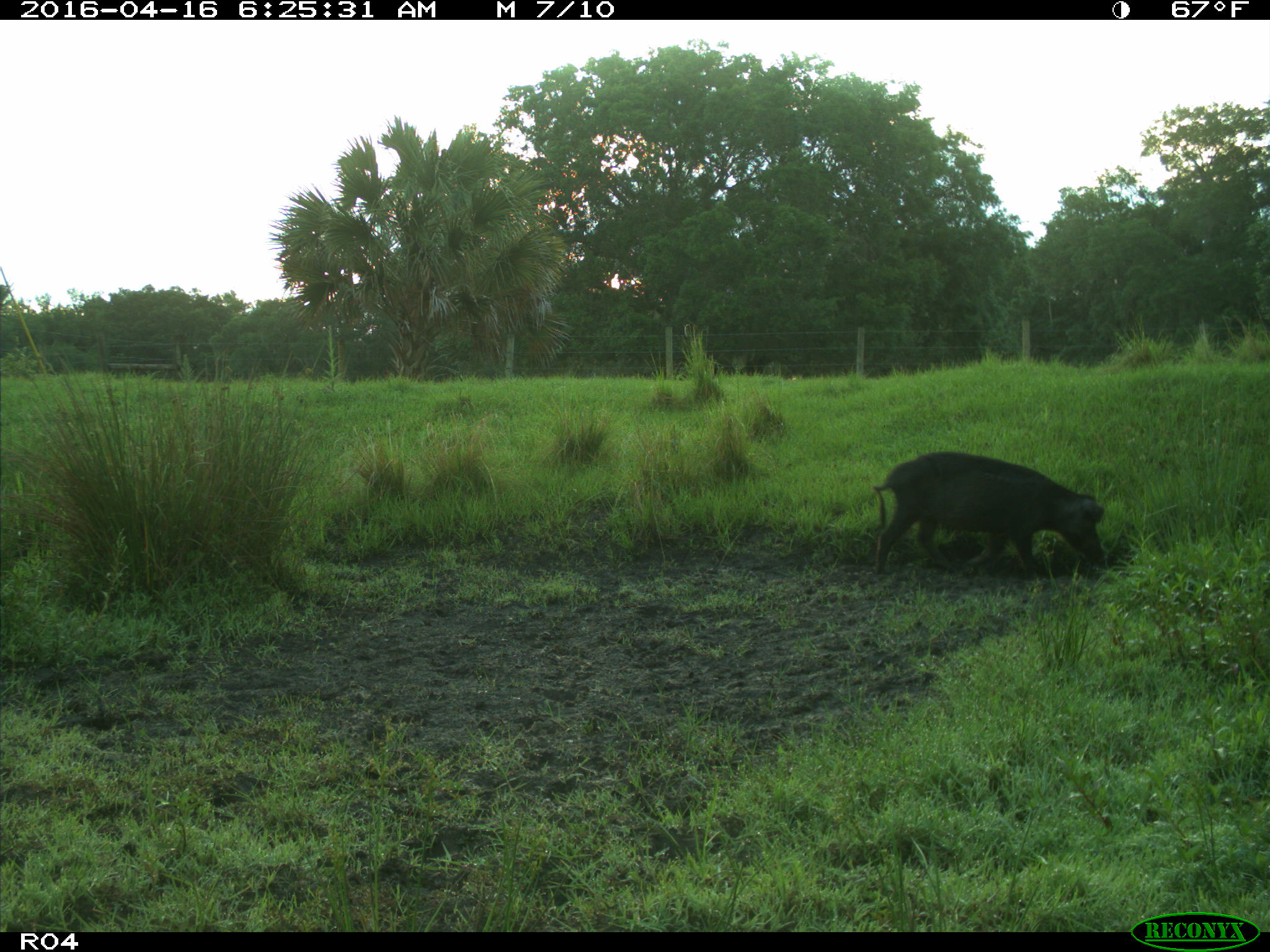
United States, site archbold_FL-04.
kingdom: Animalia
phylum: Chordata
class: Mammalia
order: Artiodactyla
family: Suidae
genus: Sus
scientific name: Sus scrofa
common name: wild boar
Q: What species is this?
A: Sus scrofa (wild boar).